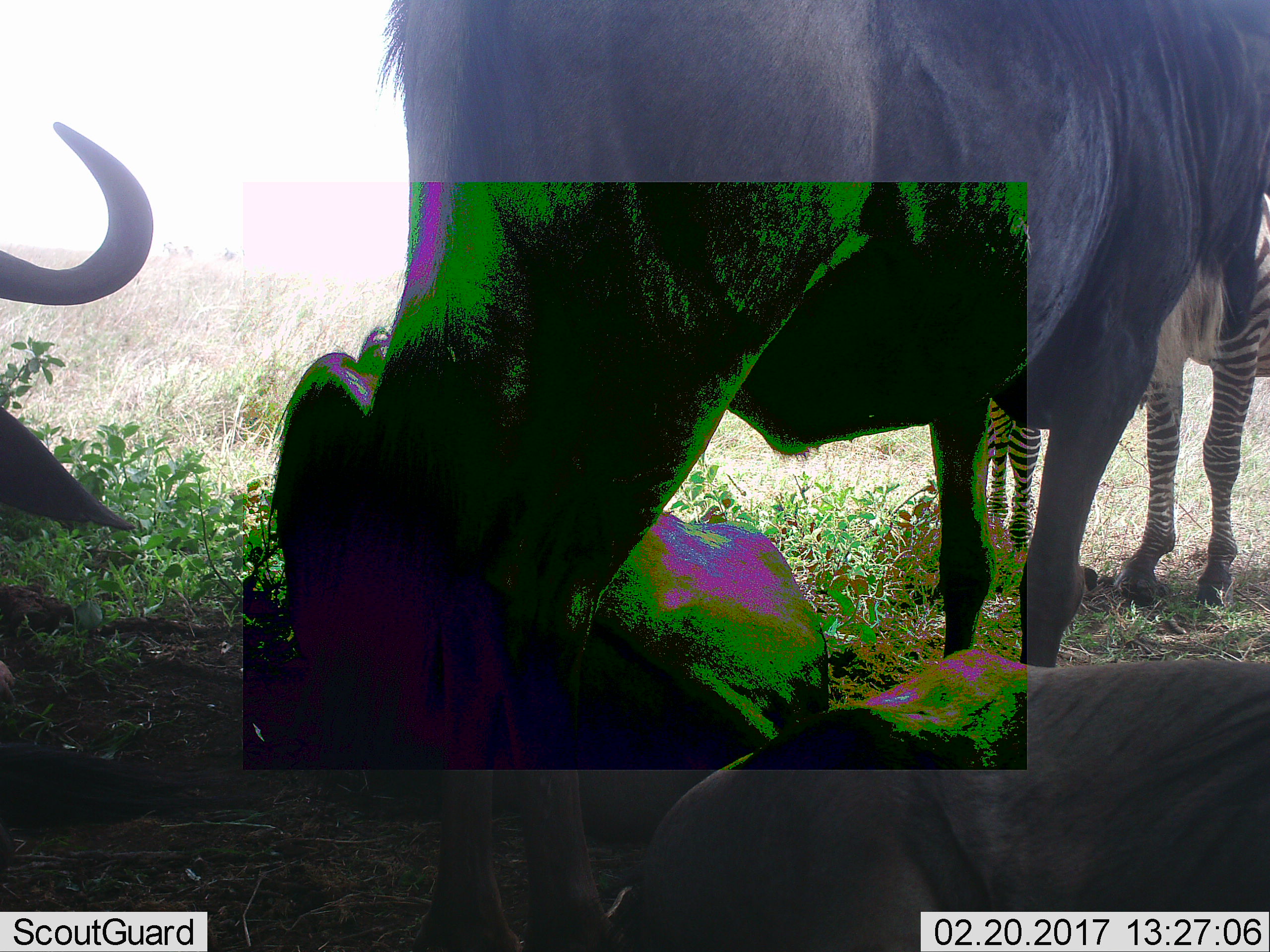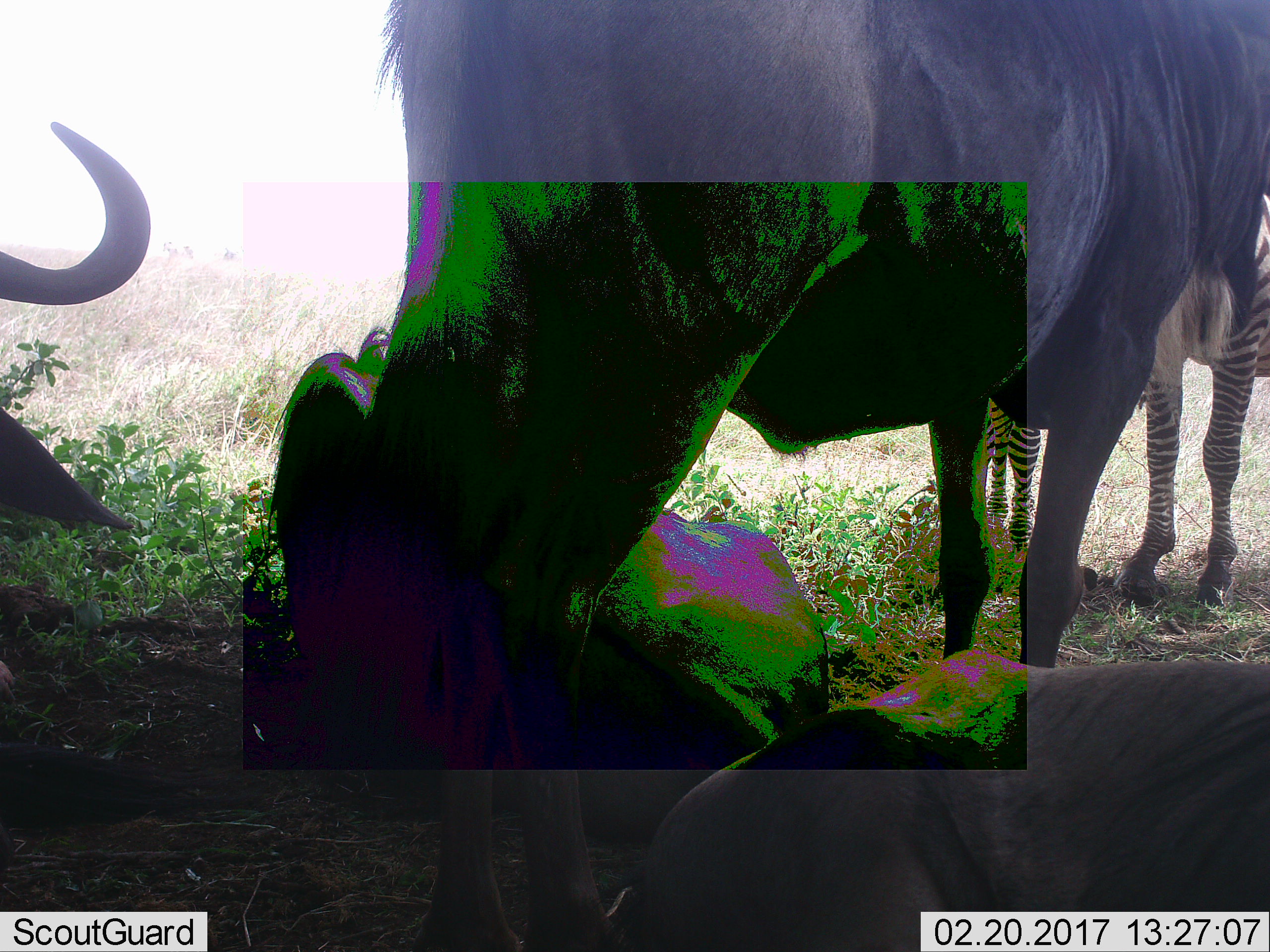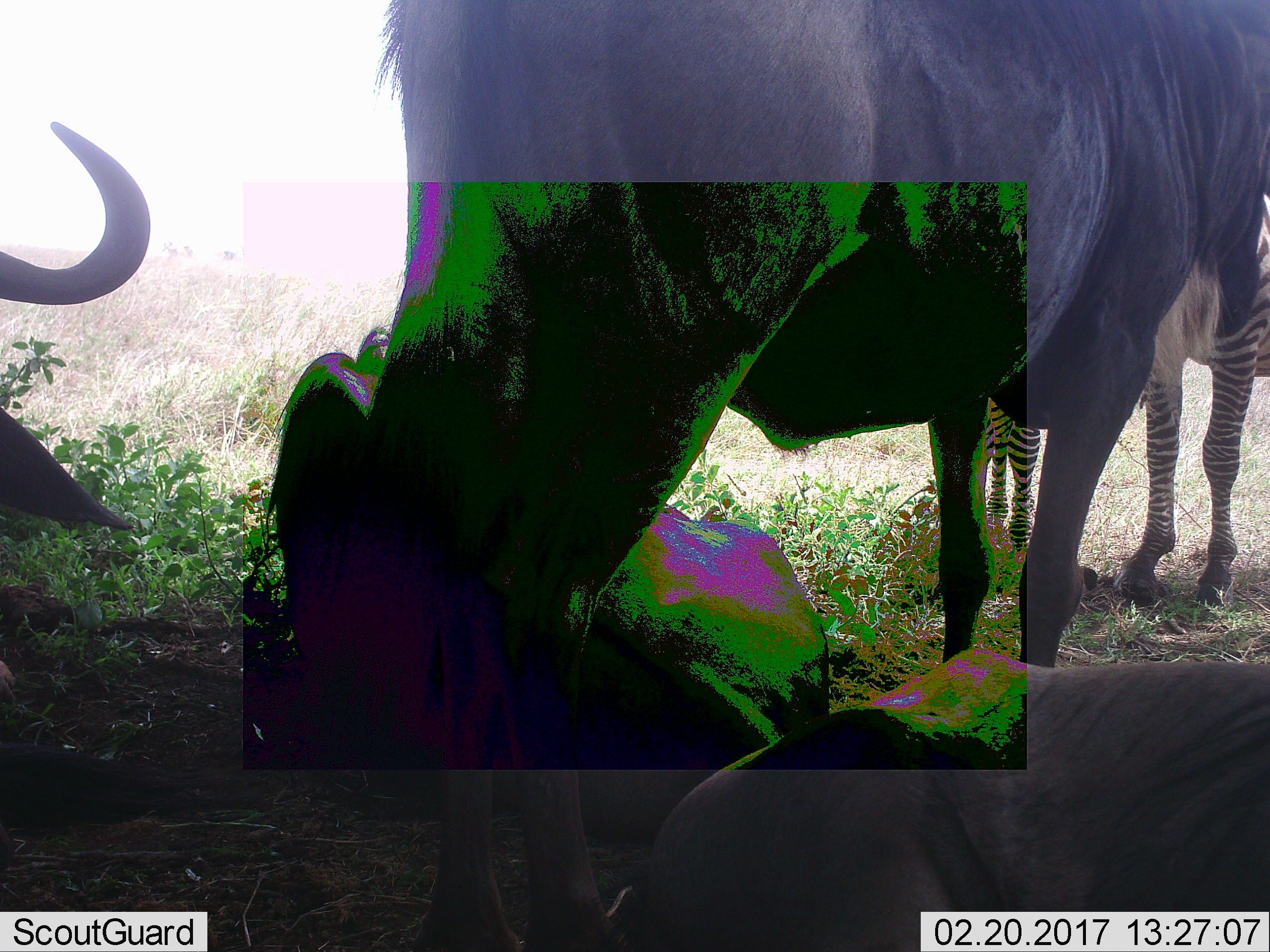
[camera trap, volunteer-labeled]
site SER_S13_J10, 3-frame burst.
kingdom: Animalia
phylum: Chordata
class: Mammalia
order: Artiodactyla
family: Bovidae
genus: Connochaetes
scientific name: Connochaetes taurinus taurinus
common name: blue wildebeest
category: wildebeestblue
Wildebeestblue (blue wildebeest) (Connochaetes taurinus taurinus), count 3. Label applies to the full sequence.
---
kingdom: Animalia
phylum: Chordata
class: Mammalia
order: Perissodactyla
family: Equidae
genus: Equus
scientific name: Equus quagga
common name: plains zebra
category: zebraplains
Zebraplains (plains zebra) (Equus quagga), count 2. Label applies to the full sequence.